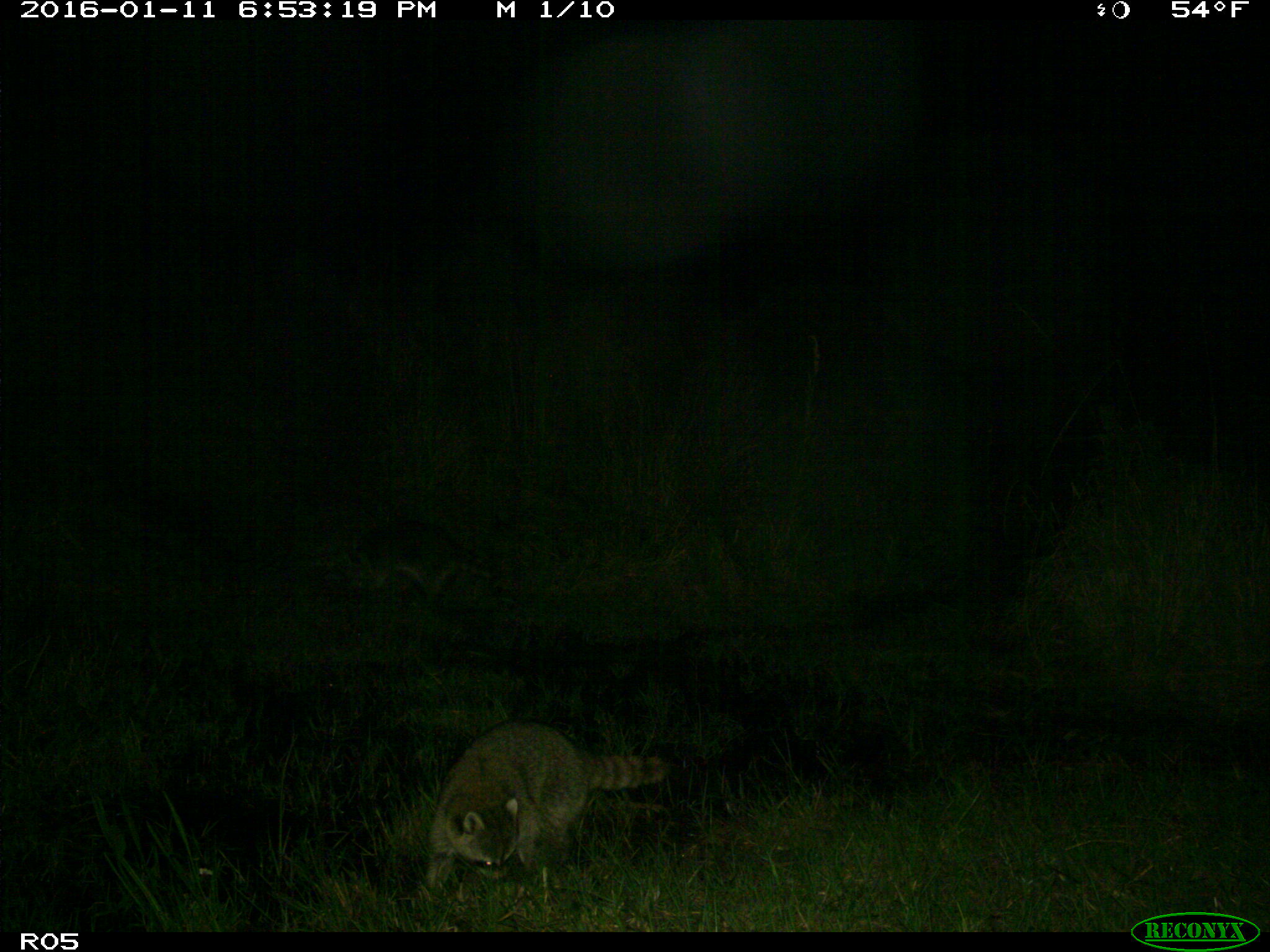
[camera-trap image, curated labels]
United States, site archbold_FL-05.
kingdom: Animalia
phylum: Chordata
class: Mammalia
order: Carnivora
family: Procyonidae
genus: Procyon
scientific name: Procyon lotor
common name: common raccoon